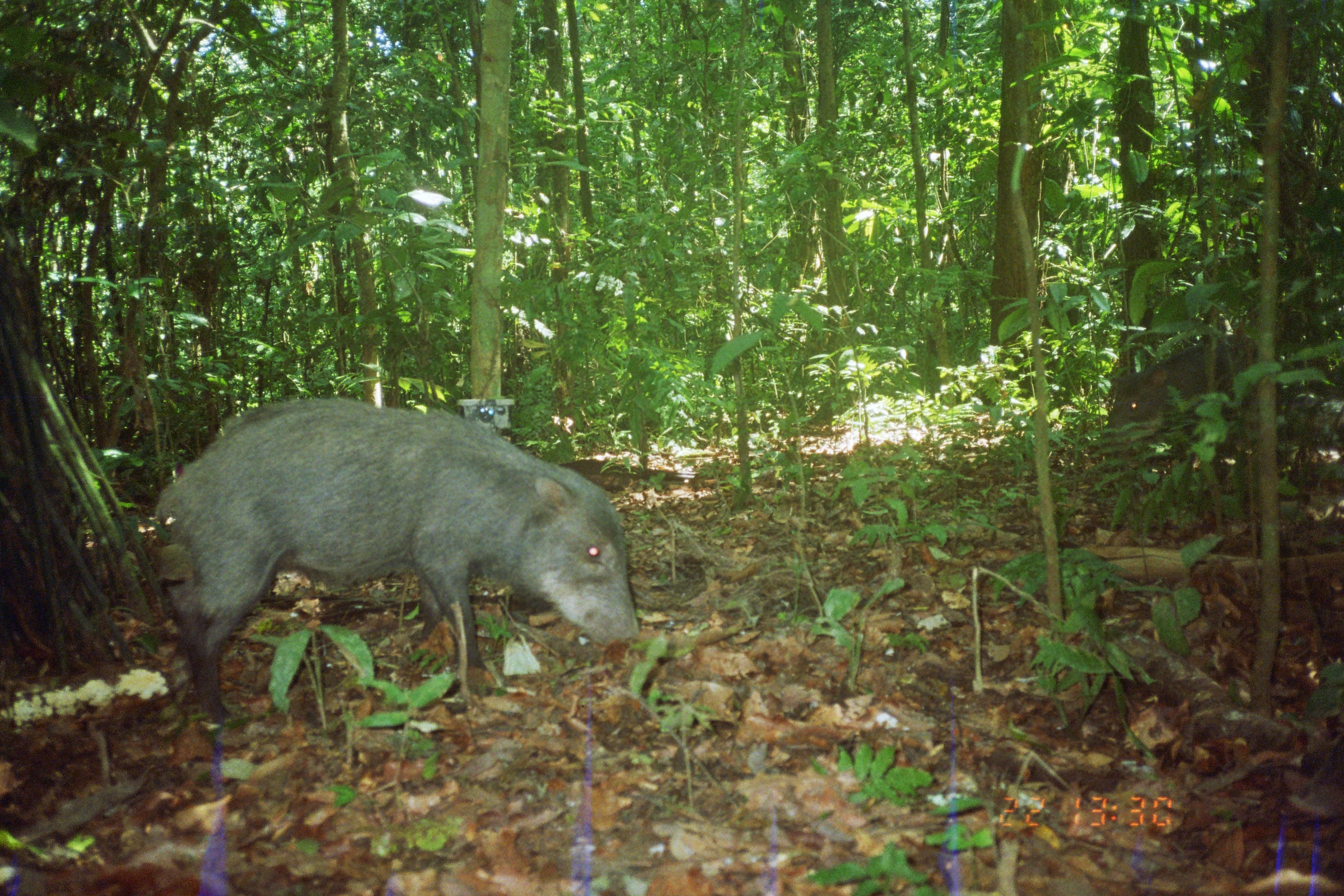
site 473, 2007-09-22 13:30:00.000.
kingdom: Animalia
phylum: Chordata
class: Mammalia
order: Artiodactyla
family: Tayassuidae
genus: Tayassu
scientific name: Tayassu pecari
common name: white-lipped peccary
Tayassu pecari (white-lipped peccary).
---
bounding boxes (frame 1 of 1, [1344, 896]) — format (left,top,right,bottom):
tayassu pecari: (157,398,643,725)